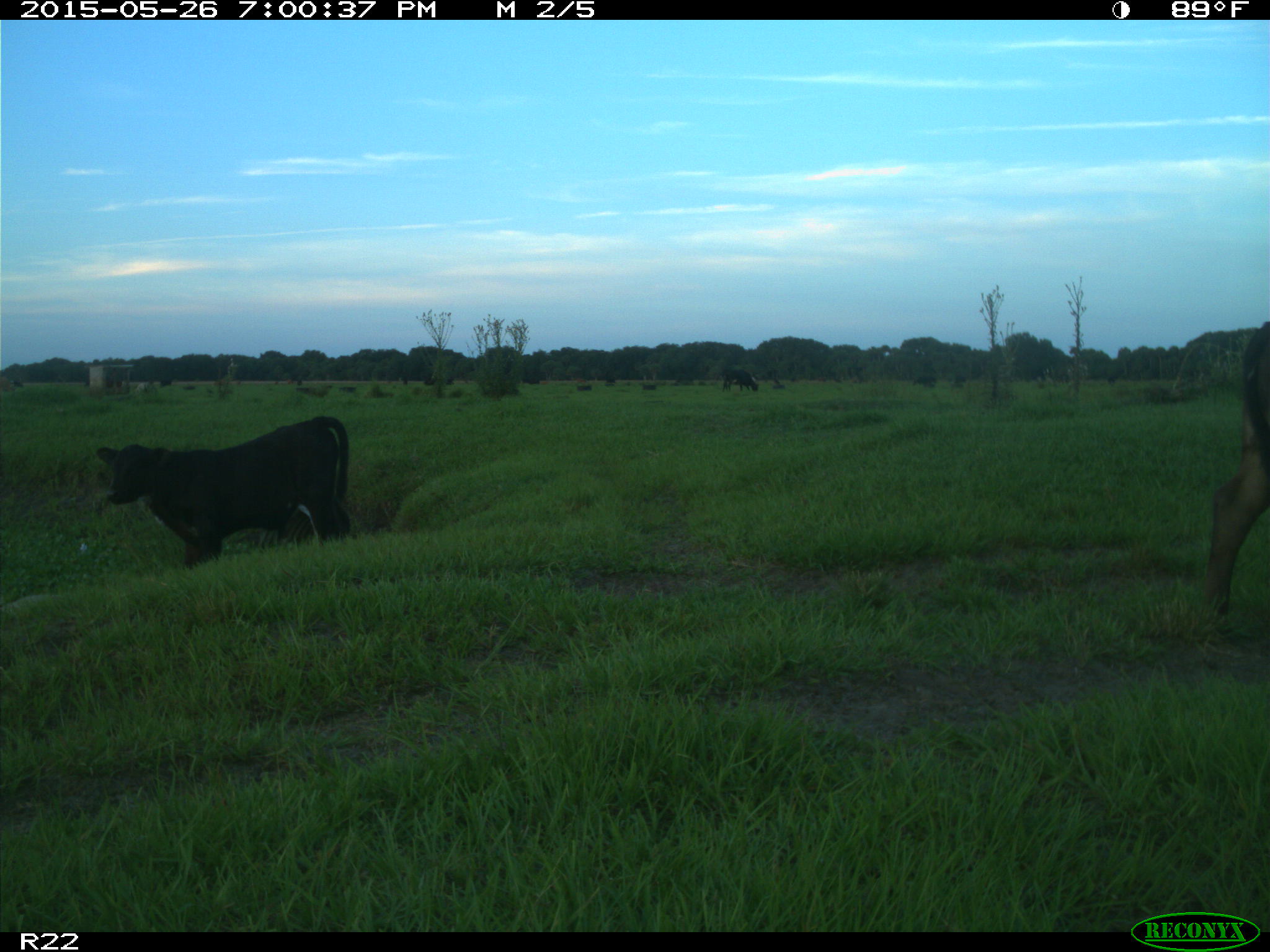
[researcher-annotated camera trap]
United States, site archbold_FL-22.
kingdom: Animalia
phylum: Chordata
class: Mammalia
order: Artiodactyla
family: Bovidae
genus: Bos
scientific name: Bos taurus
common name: domestic cow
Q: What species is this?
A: Bos taurus (domestic cow).